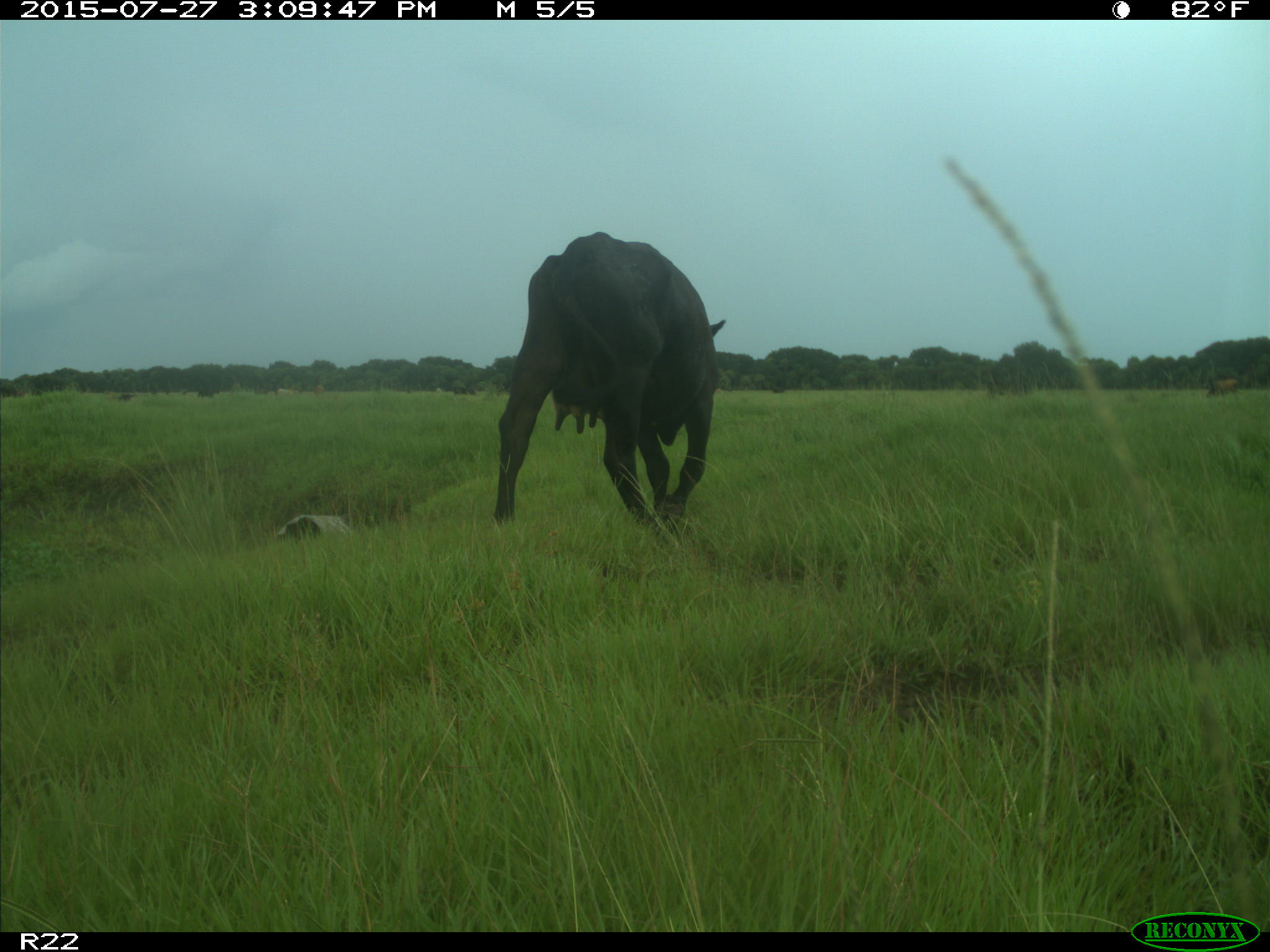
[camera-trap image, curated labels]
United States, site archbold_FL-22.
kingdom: Animalia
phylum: Chordata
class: Mammalia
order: Artiodactyla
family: Bovidae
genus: Bos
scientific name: Bos taurus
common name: domestic cow